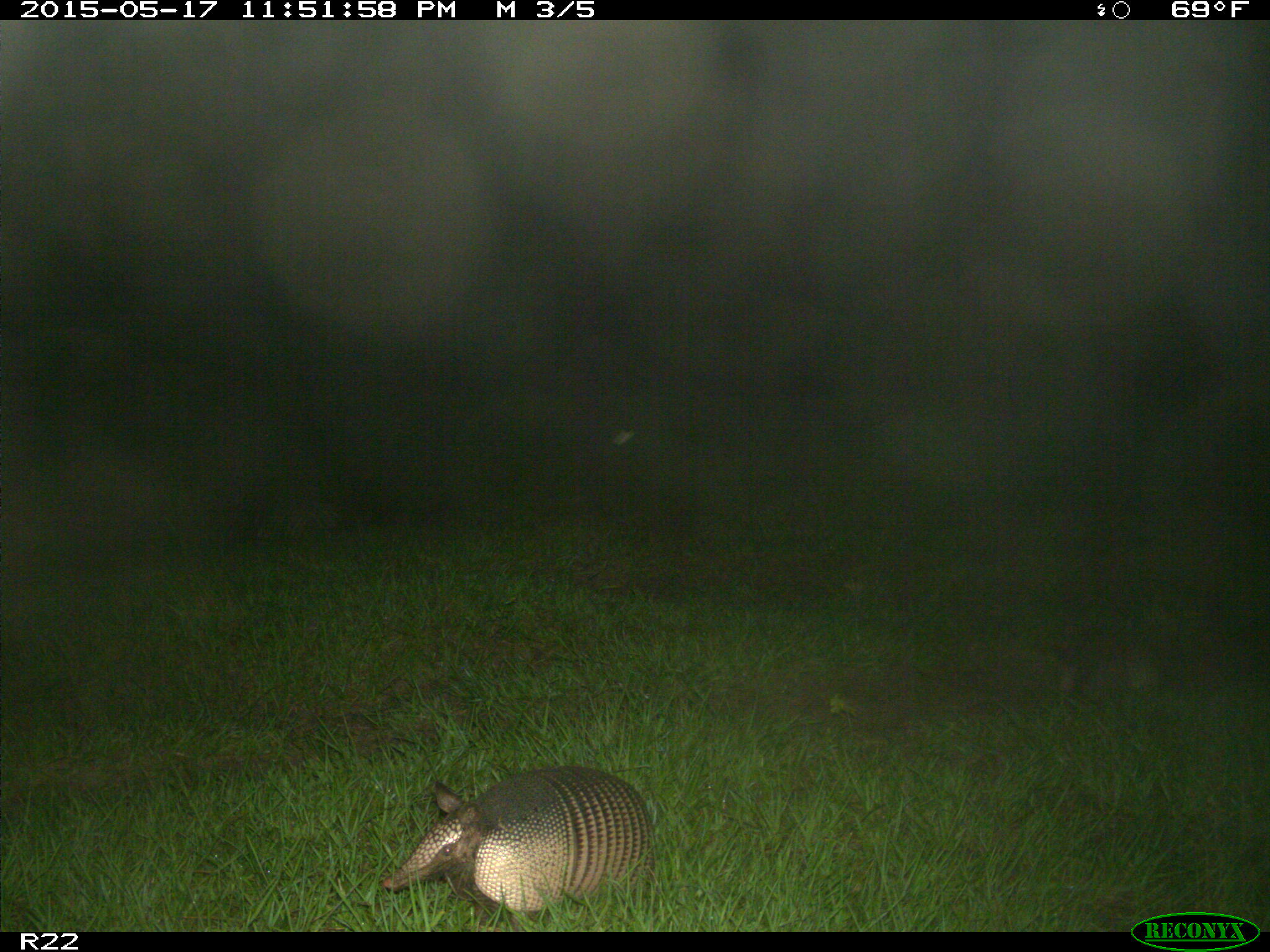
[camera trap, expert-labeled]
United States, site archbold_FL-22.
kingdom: Animalia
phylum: Chordata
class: Mammalia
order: Cingulata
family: Dasypodidae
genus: Dasypus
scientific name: Dasypus novemcinctus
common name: nine-banded armadillo